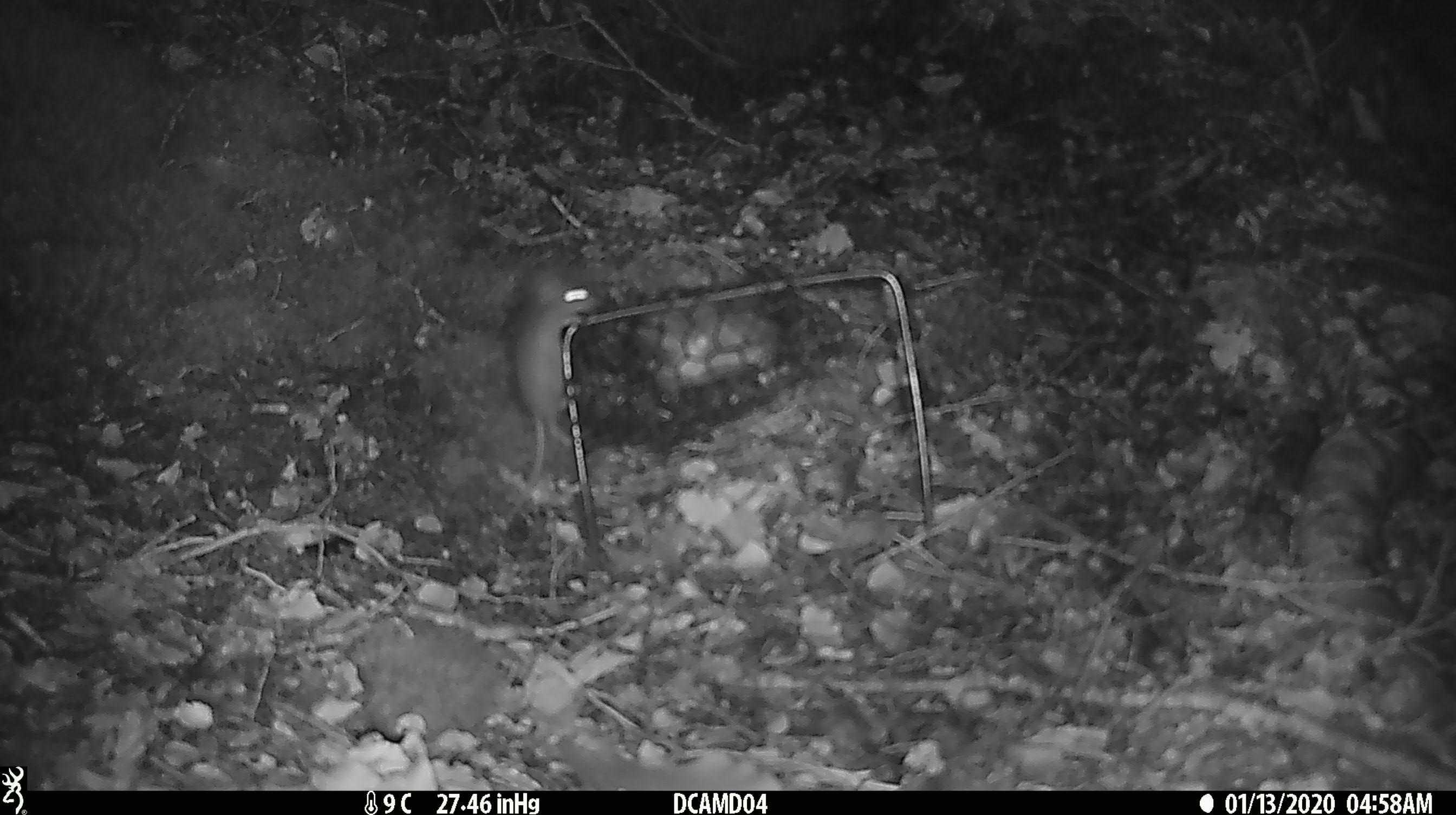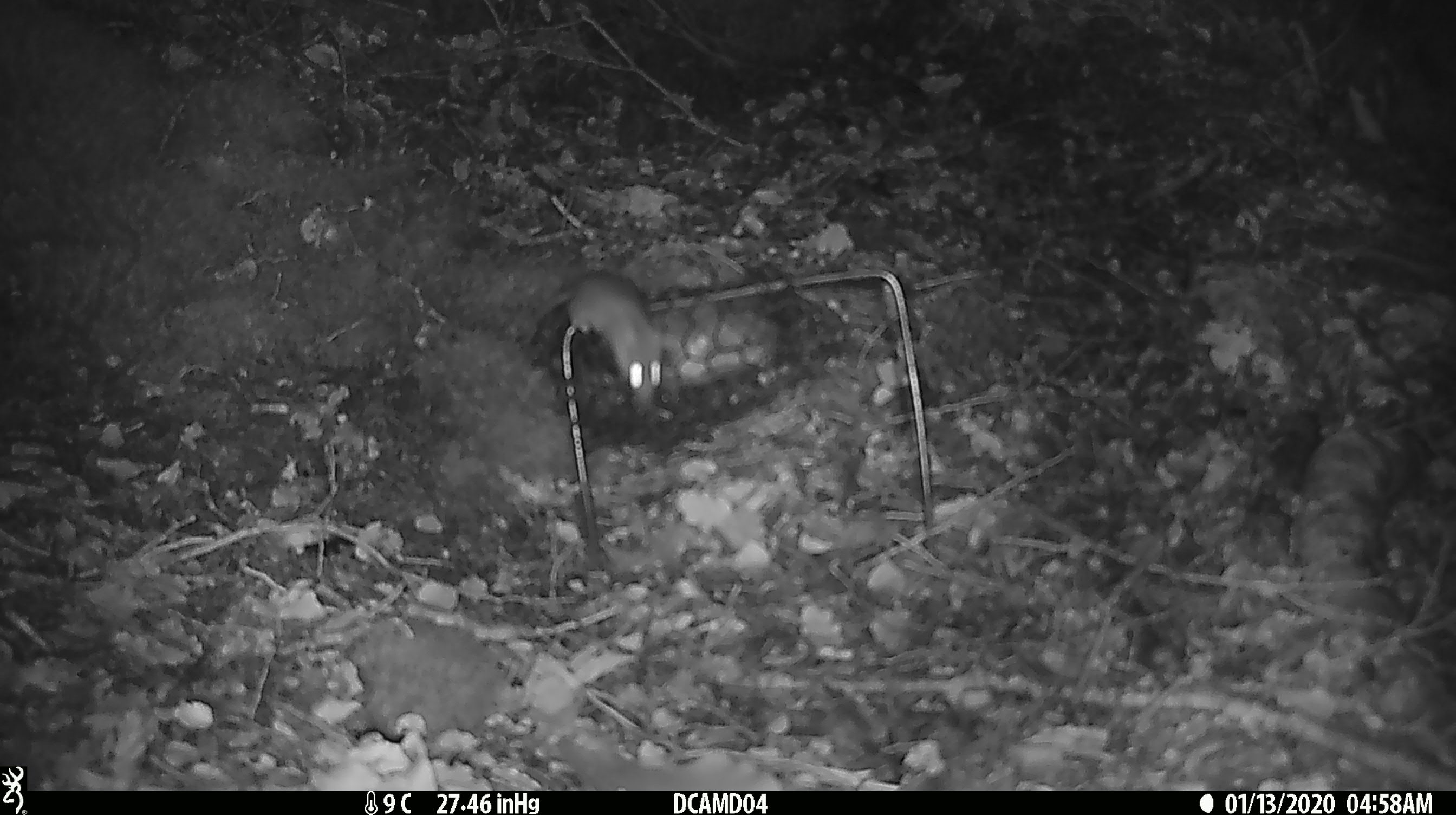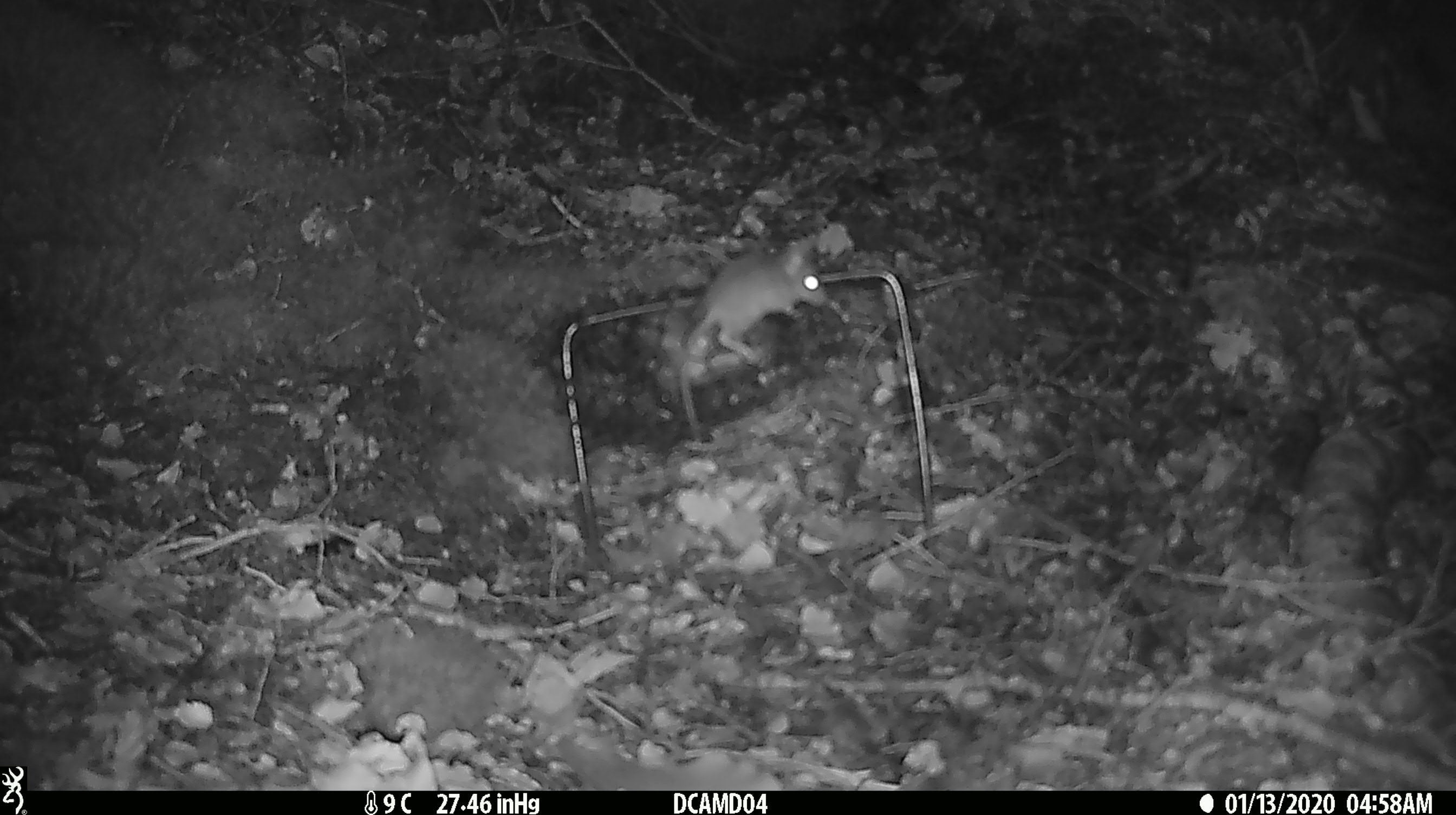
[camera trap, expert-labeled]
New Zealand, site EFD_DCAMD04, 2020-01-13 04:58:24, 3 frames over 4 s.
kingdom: Animalia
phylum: Chordata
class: Mammalia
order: Rodentia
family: Muridae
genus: Mus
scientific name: Mus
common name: mouse